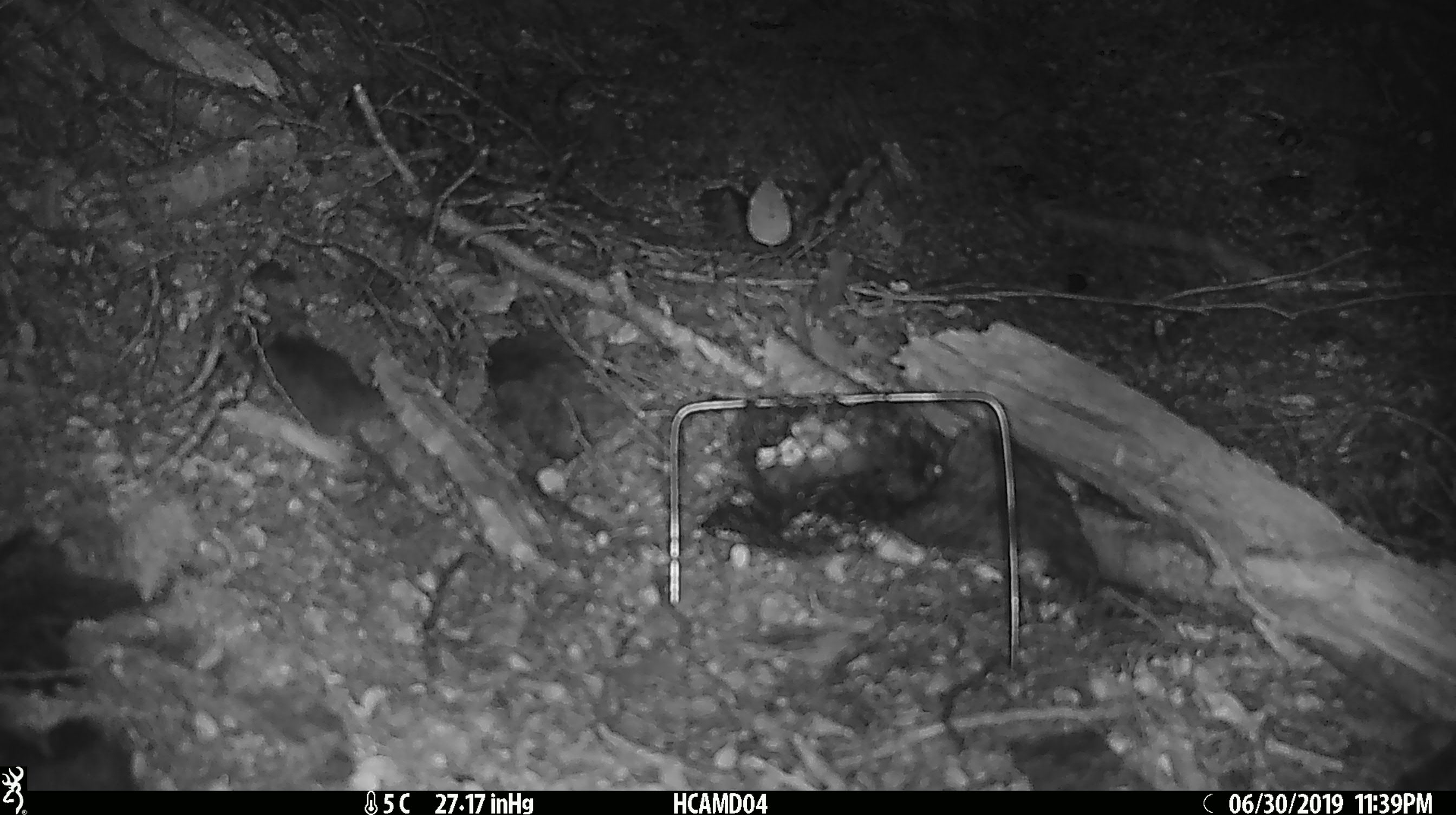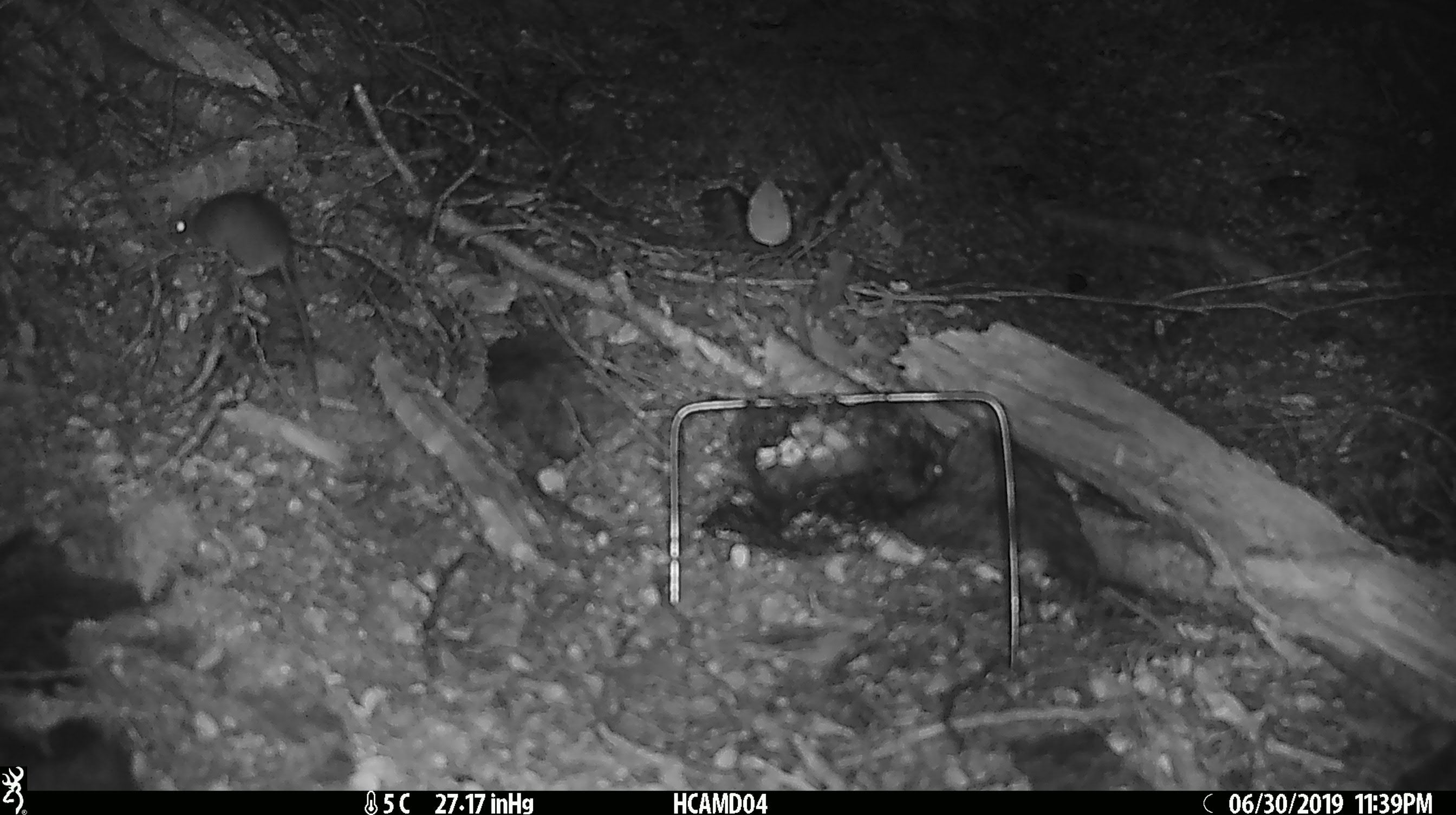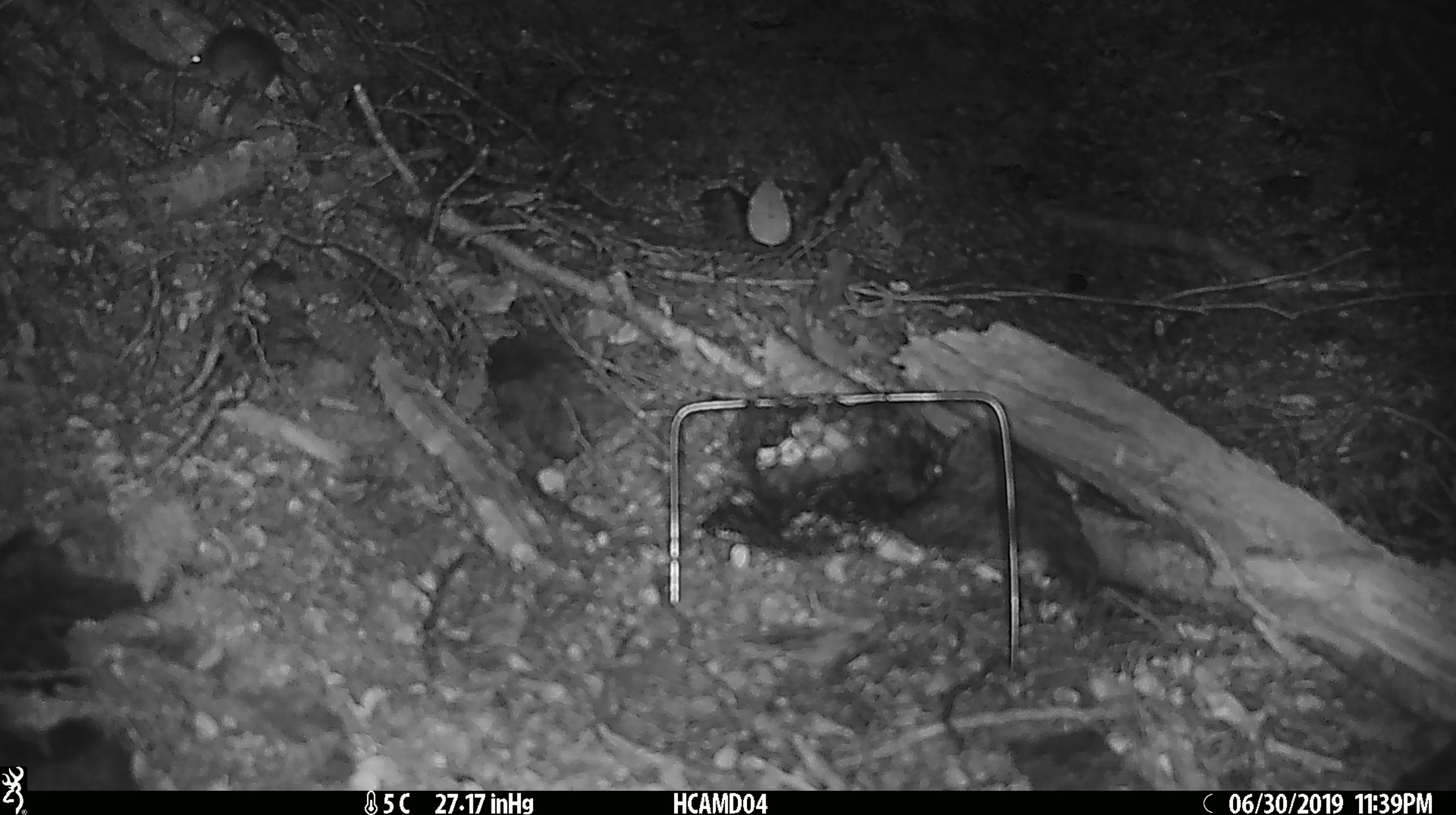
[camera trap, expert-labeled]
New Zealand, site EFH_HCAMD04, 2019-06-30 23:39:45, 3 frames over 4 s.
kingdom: Animalia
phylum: Chordata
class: Mammalia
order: Rodentia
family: Muridae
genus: Mus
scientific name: Mus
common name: mouse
Mouse (Mus).